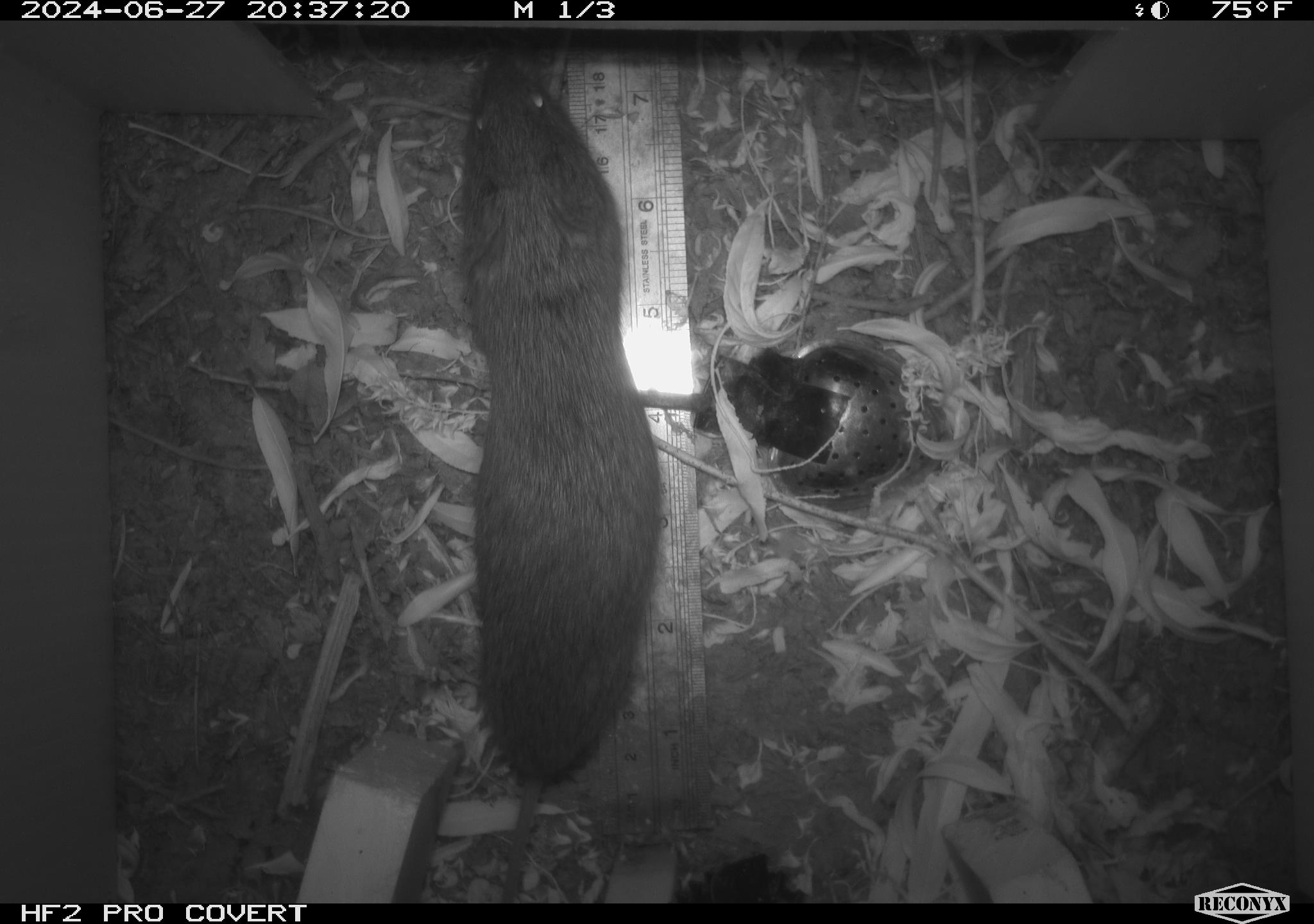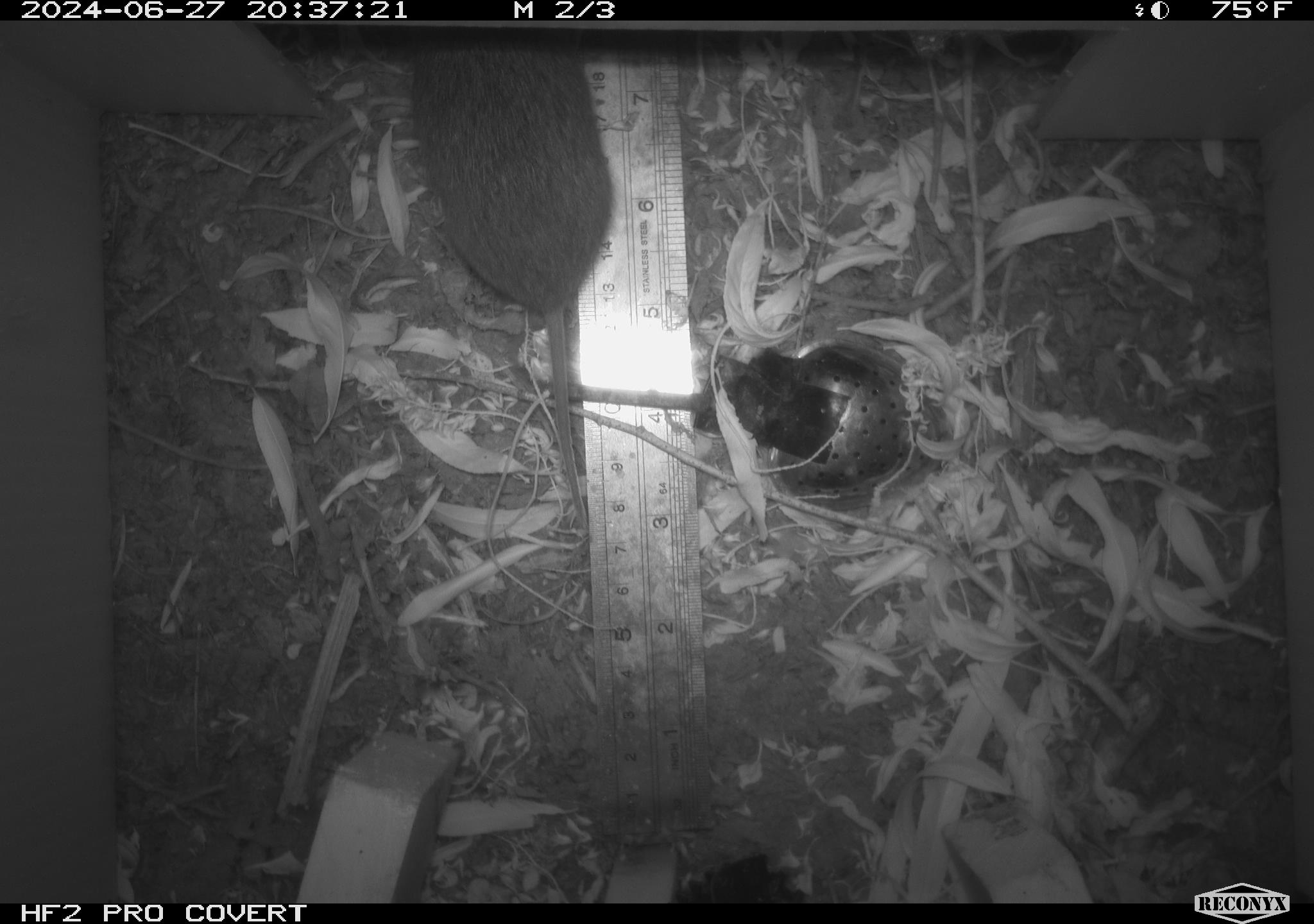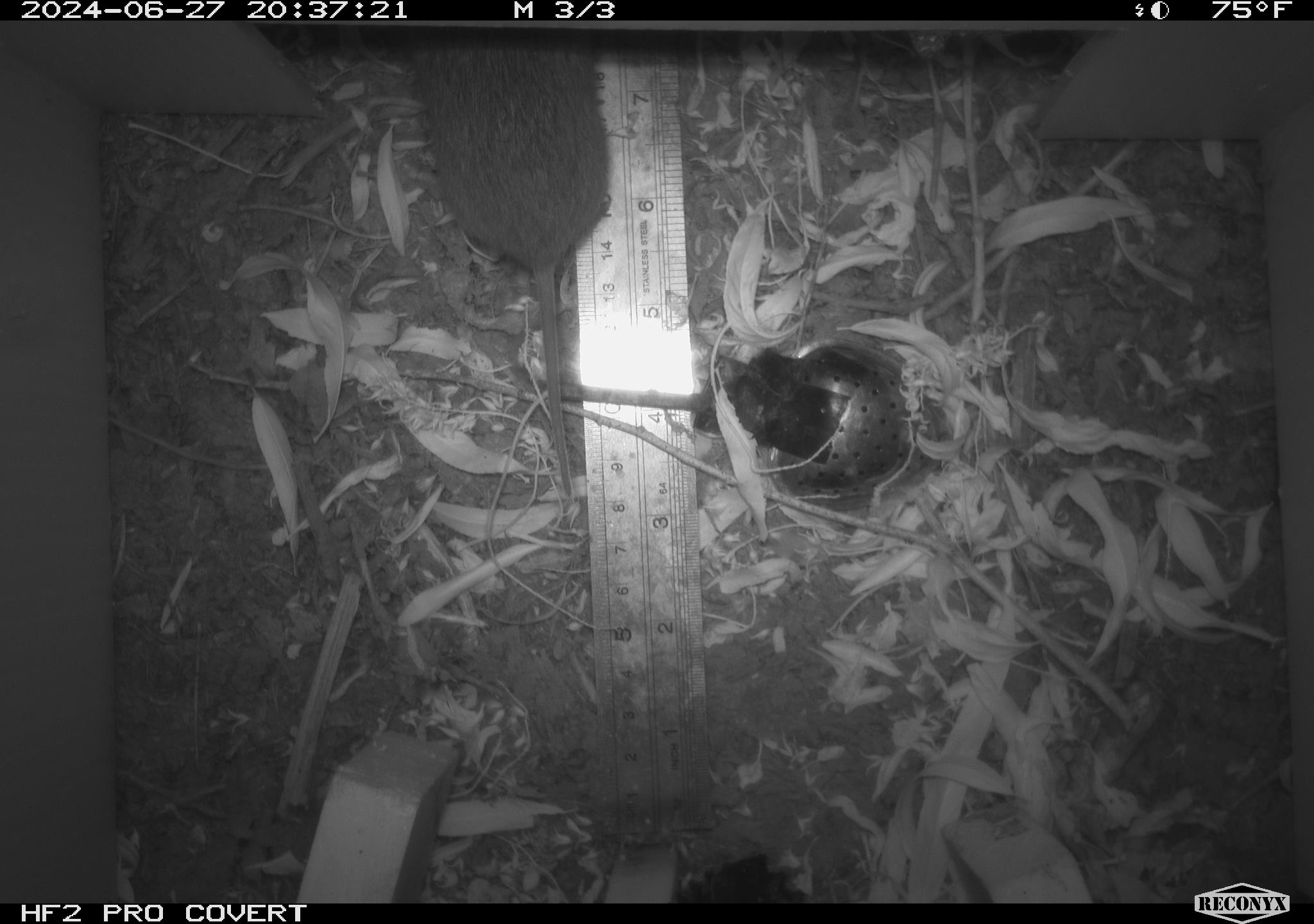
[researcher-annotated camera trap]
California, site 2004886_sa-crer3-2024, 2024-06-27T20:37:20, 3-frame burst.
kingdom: Animalia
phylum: Chordata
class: Mammalia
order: Rodentia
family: Cricetidae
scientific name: Arvicolinae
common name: voles, lemmings, and muskrats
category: arvicolinae subfamily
Arvicolinae subfamily (voles, lemmings, and muskrats) (Arvicolinae).